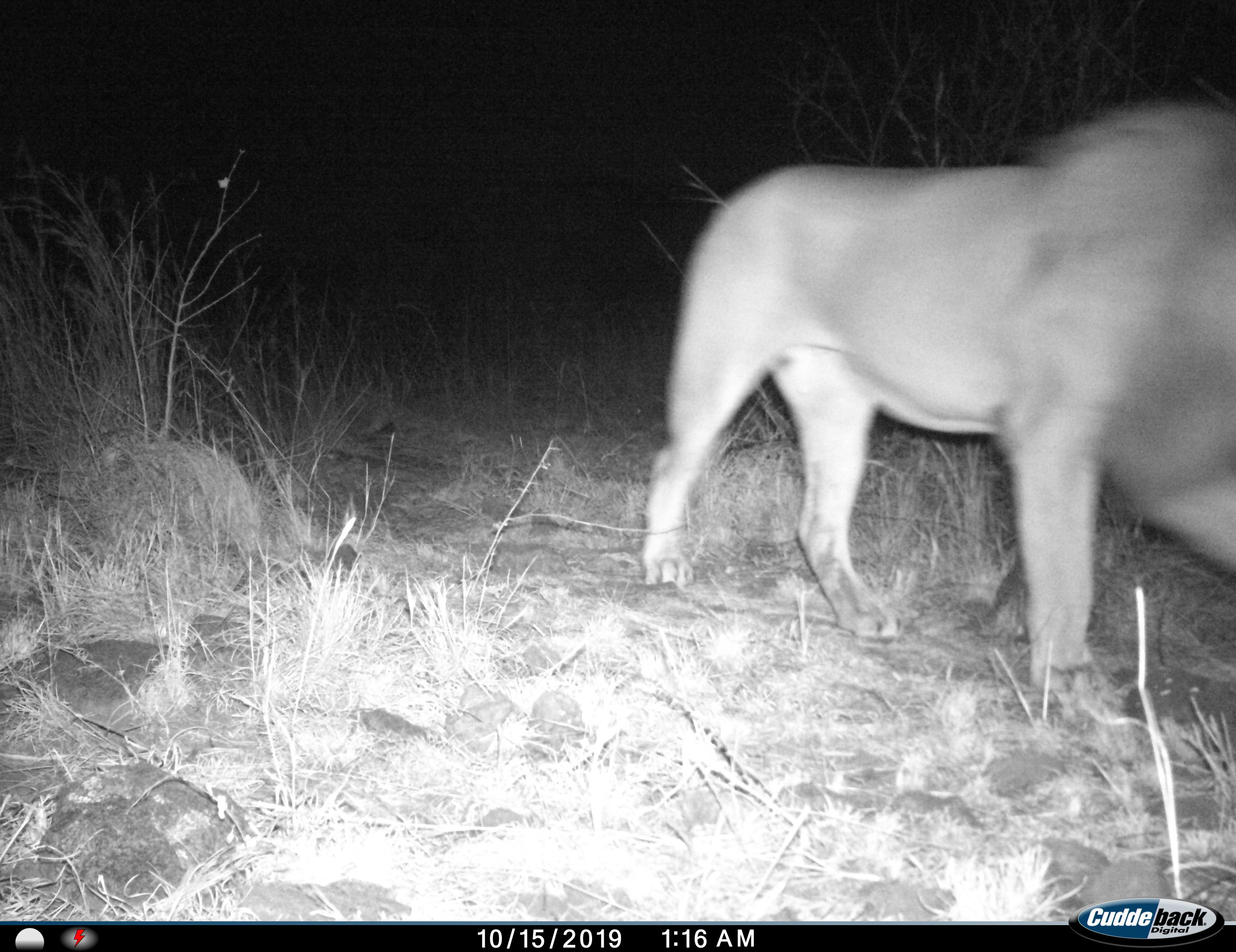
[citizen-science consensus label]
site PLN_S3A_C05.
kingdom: Animalia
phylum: Chordata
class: Mammalia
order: Carnivora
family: Felidae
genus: Panthera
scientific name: Panthera leo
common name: lion male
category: lionmale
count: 1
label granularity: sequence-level